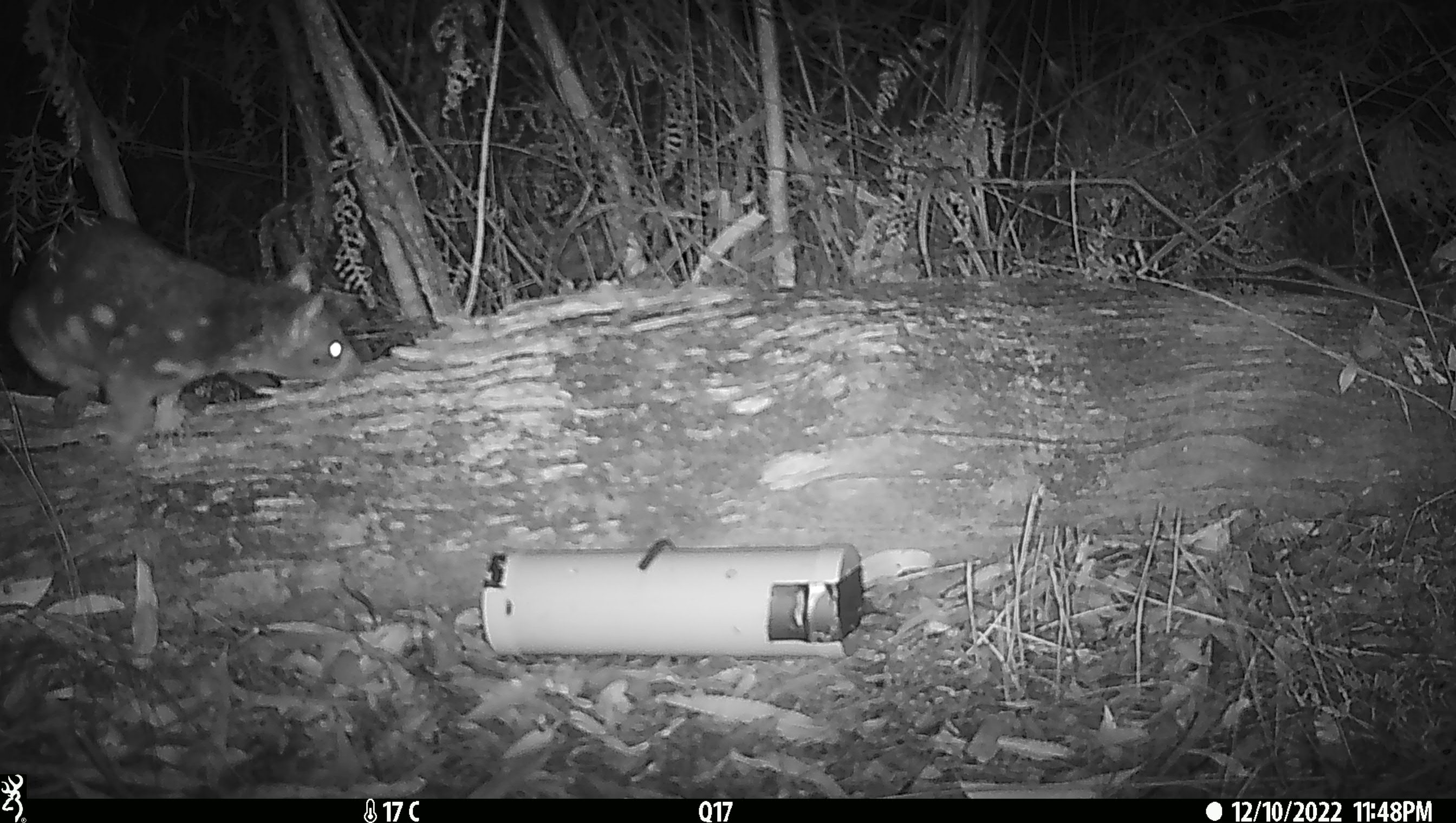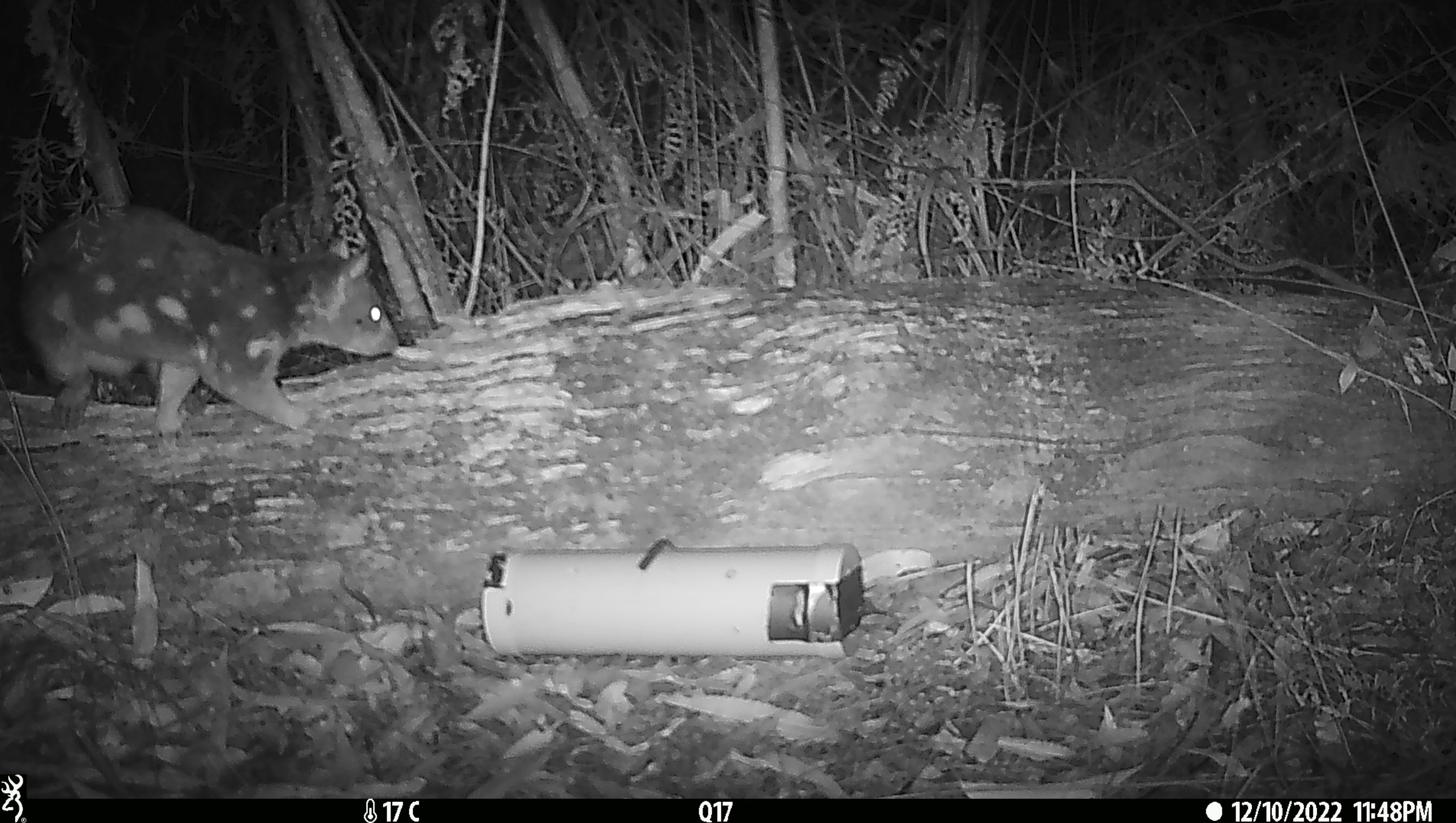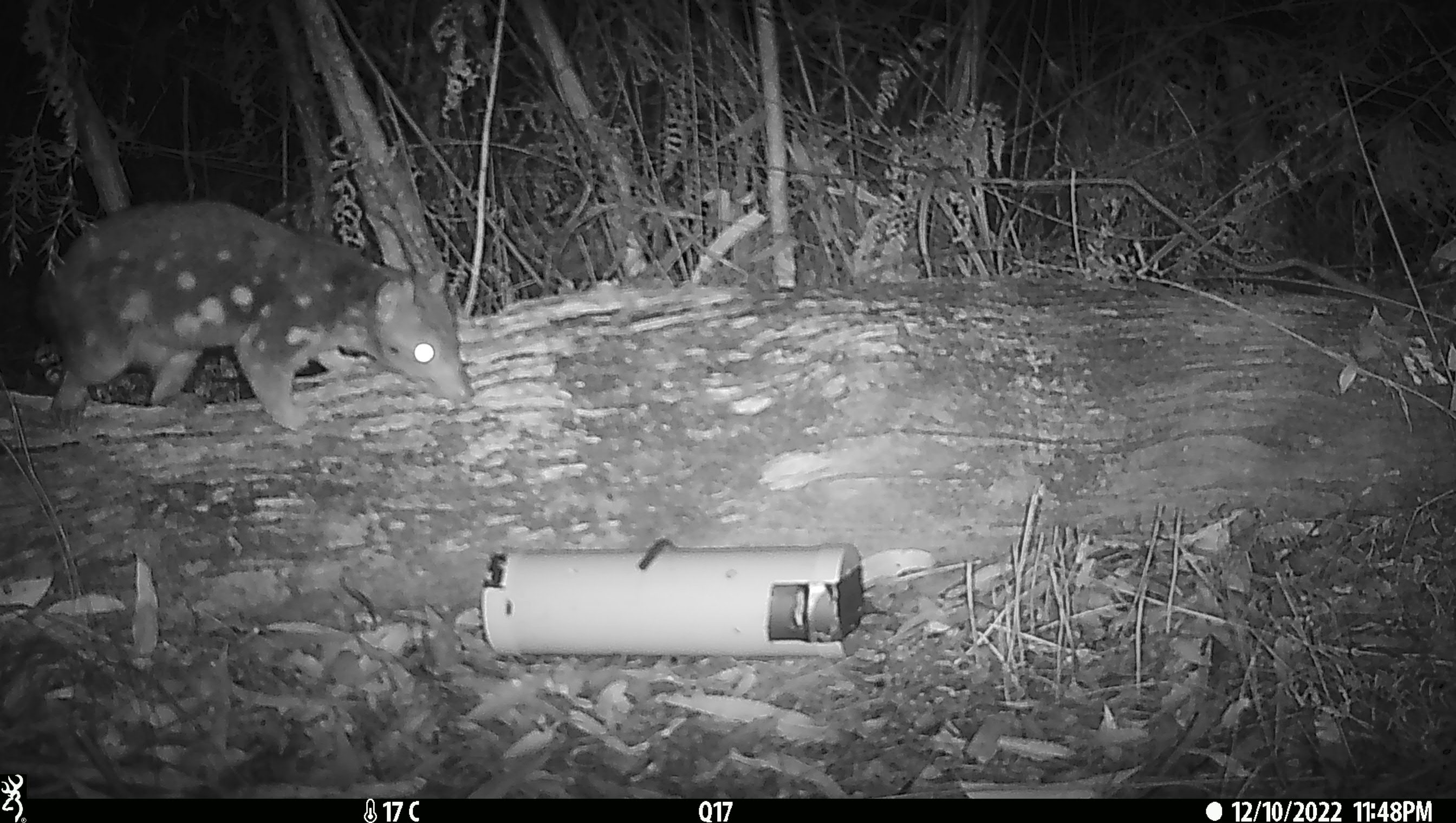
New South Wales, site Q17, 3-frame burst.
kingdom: Animalia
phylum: Chordata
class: Mammalia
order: Dasyuromorphia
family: Dasyuridae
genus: Dasyurus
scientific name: Dasyurus maculatus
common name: spotted-tailed quoll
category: quoll